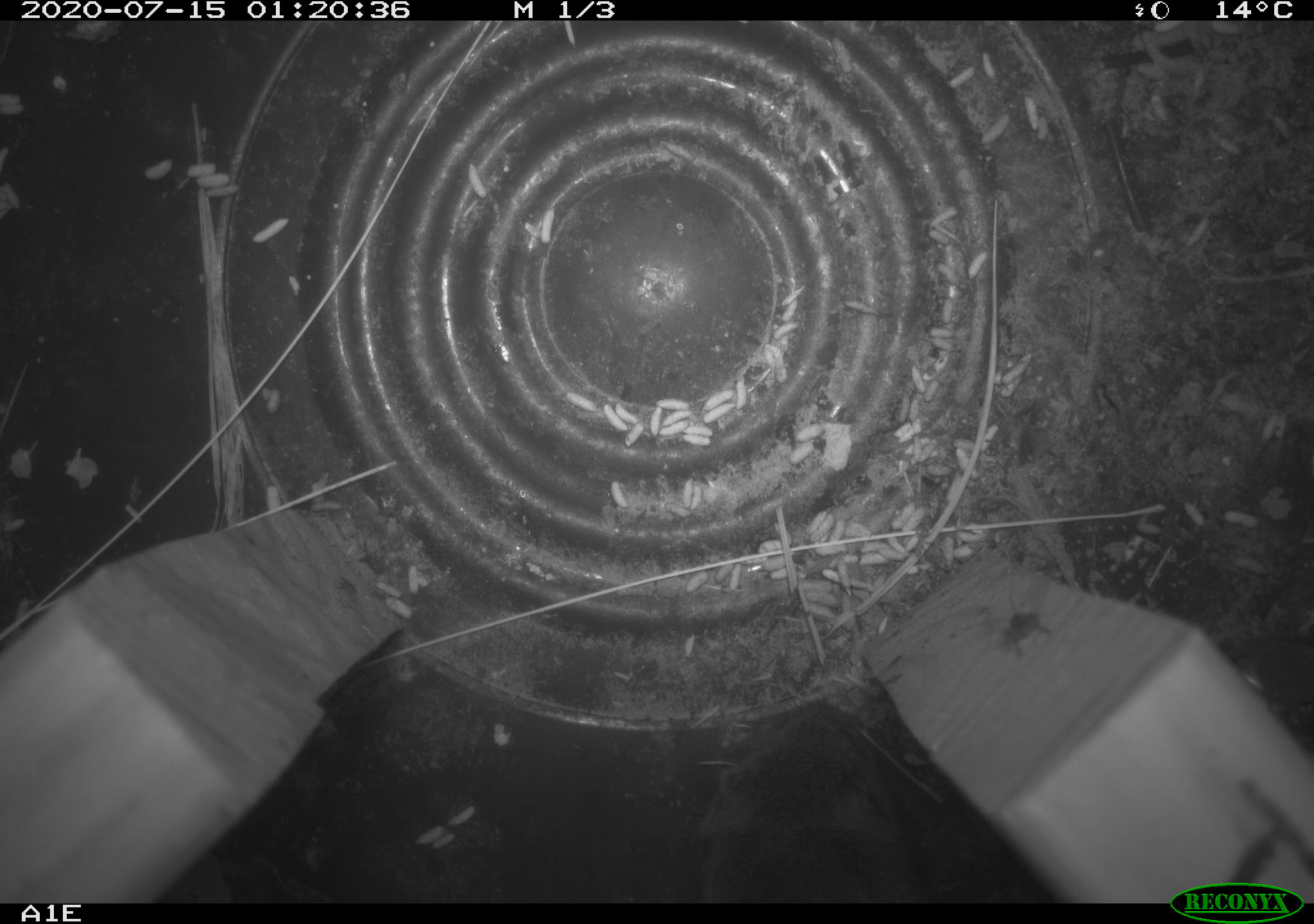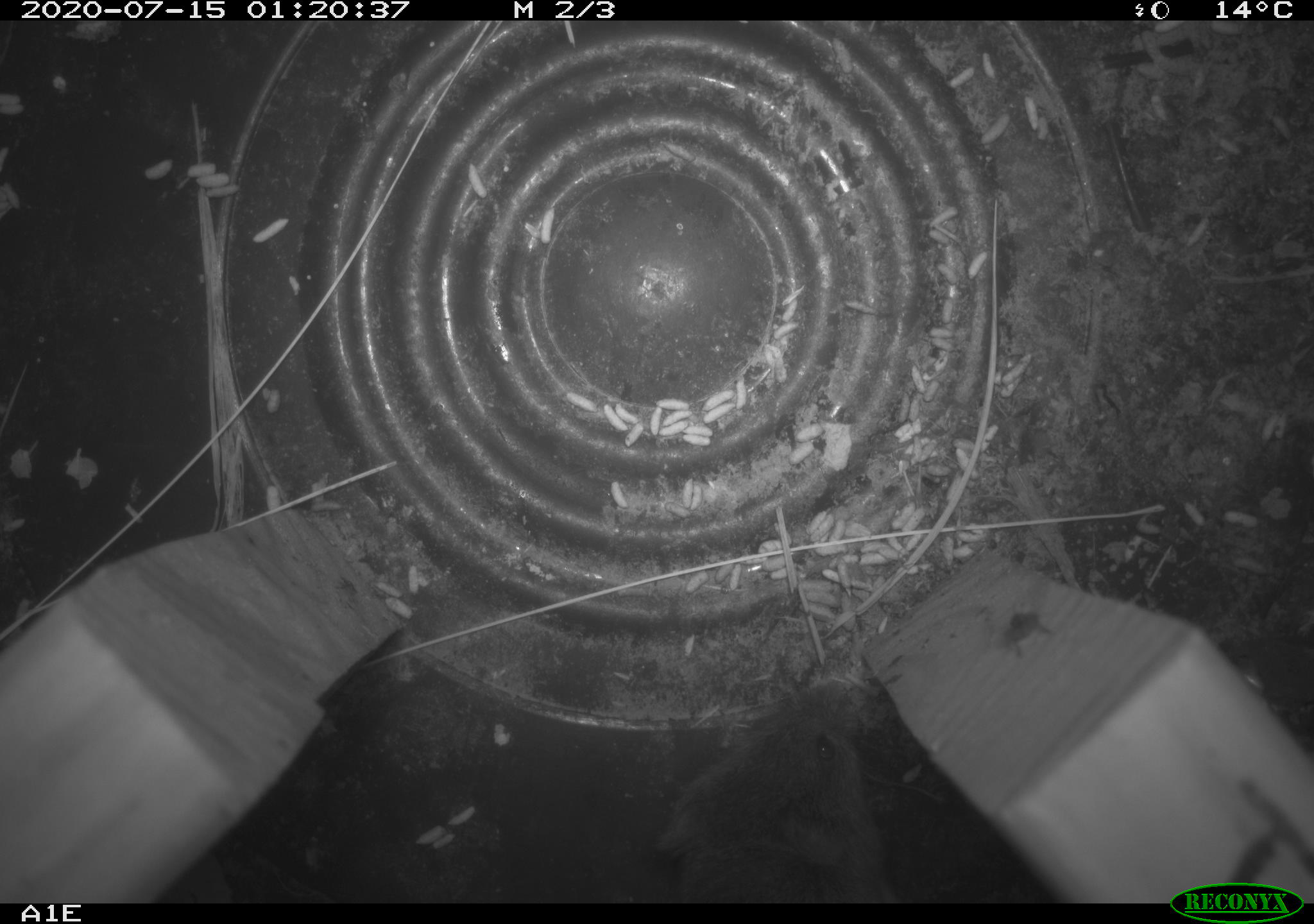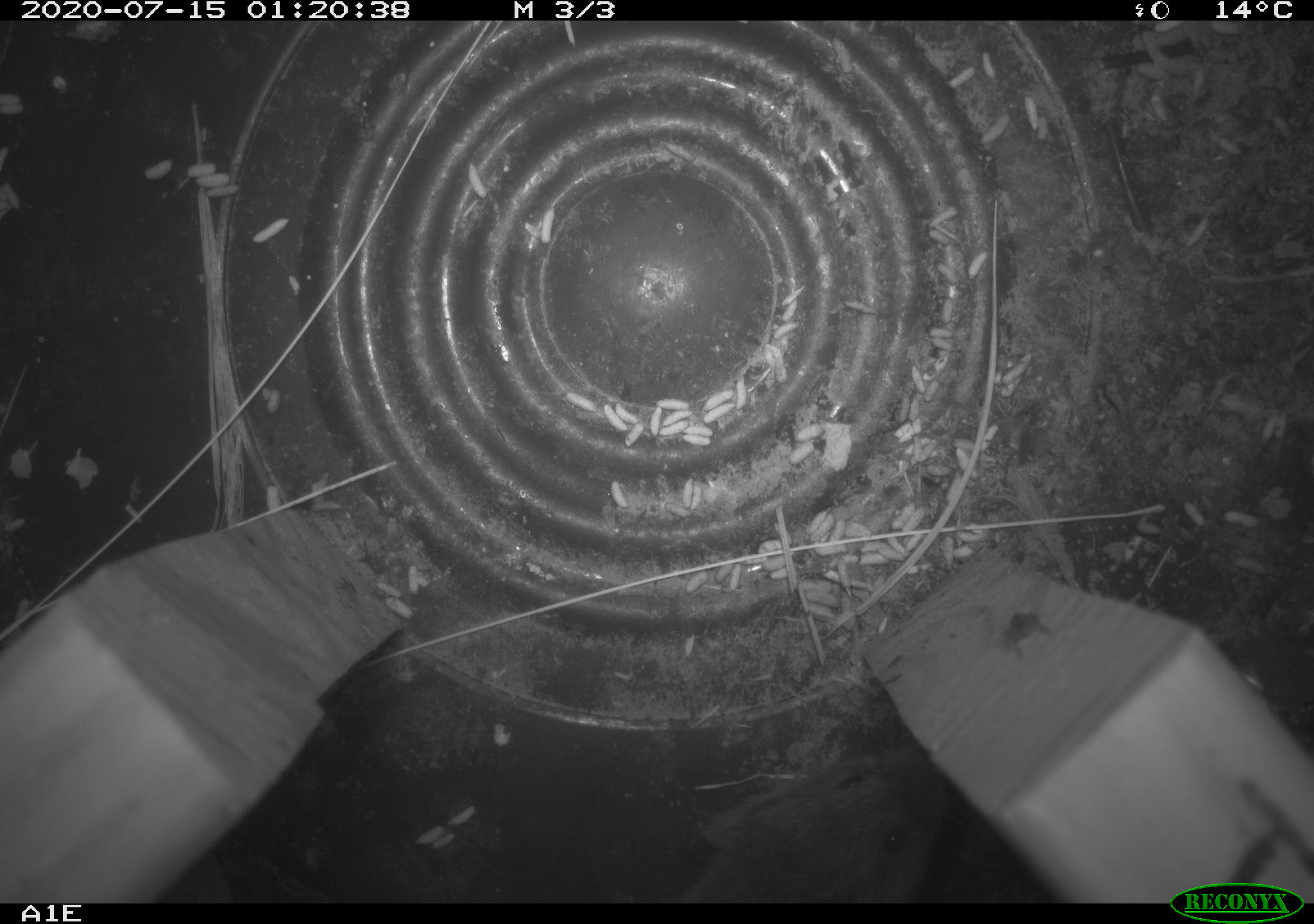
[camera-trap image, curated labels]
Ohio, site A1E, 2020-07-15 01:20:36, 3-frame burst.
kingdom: Animalia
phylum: Chordata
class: Mammalia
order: Rodentia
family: Cricetidae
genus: Microtus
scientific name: Microtus pennsylvanicus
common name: meadow vole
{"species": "meadow vole (Microtus pennsylvanicus)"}